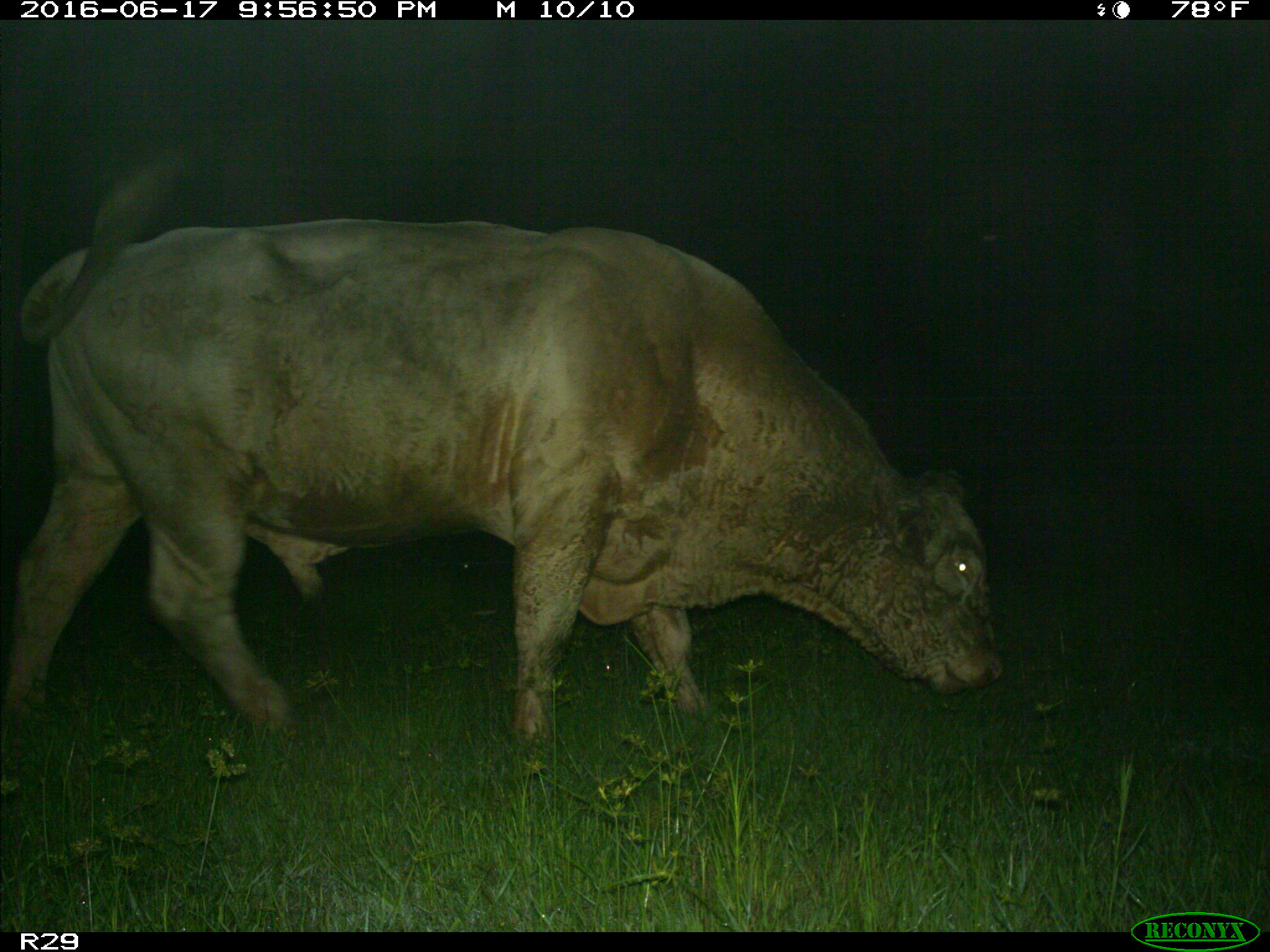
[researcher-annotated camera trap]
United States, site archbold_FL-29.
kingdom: Animalia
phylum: Chordata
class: Mammalia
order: Artiodactyla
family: Bovidae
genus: Bos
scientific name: Bos taurus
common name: domestic cow